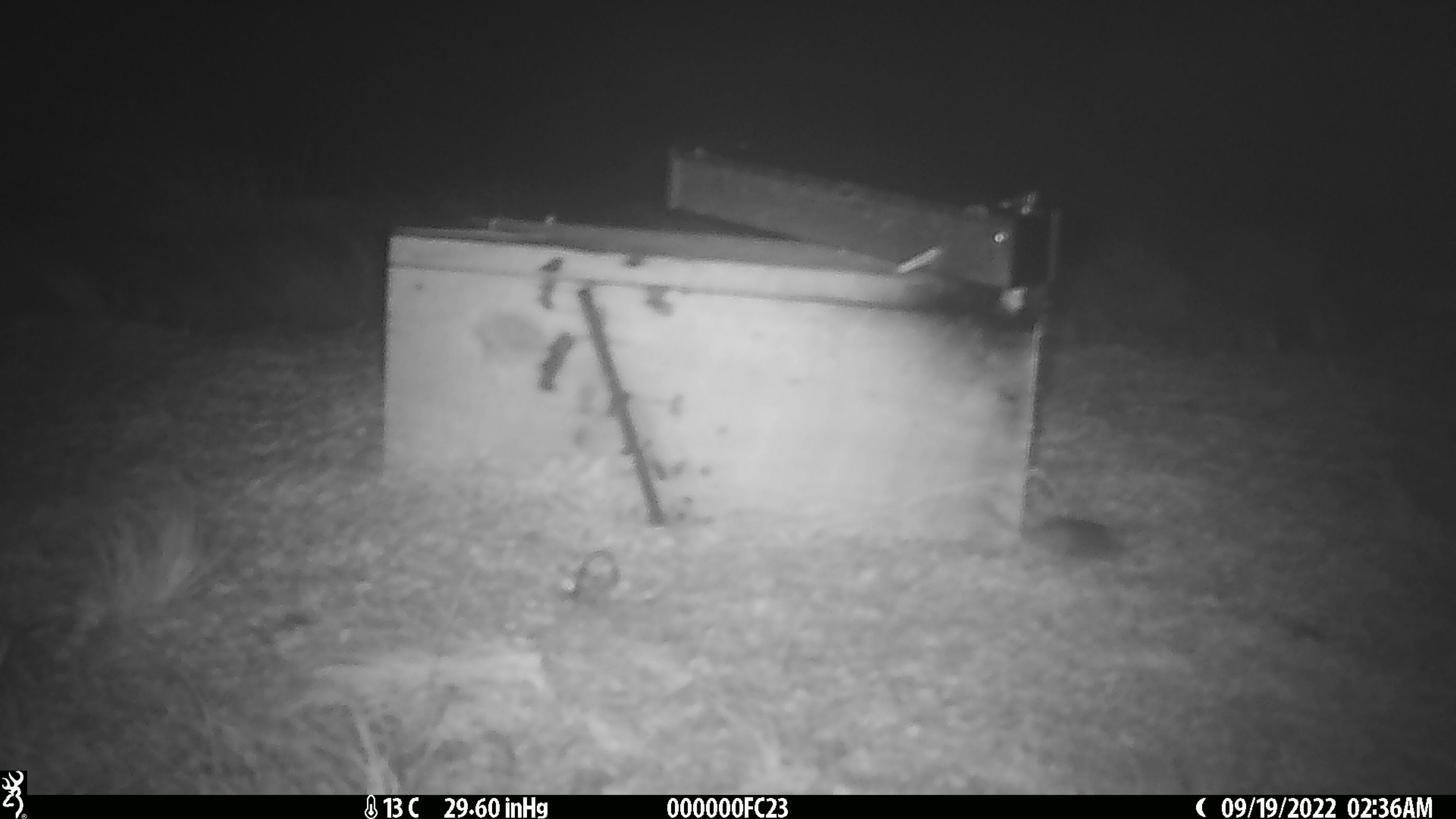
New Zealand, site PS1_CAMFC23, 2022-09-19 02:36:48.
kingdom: Animalia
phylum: Chordata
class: Mammalia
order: Rodentia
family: Muridae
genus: Mus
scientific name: Mus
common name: mouse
Mouse (Mus).